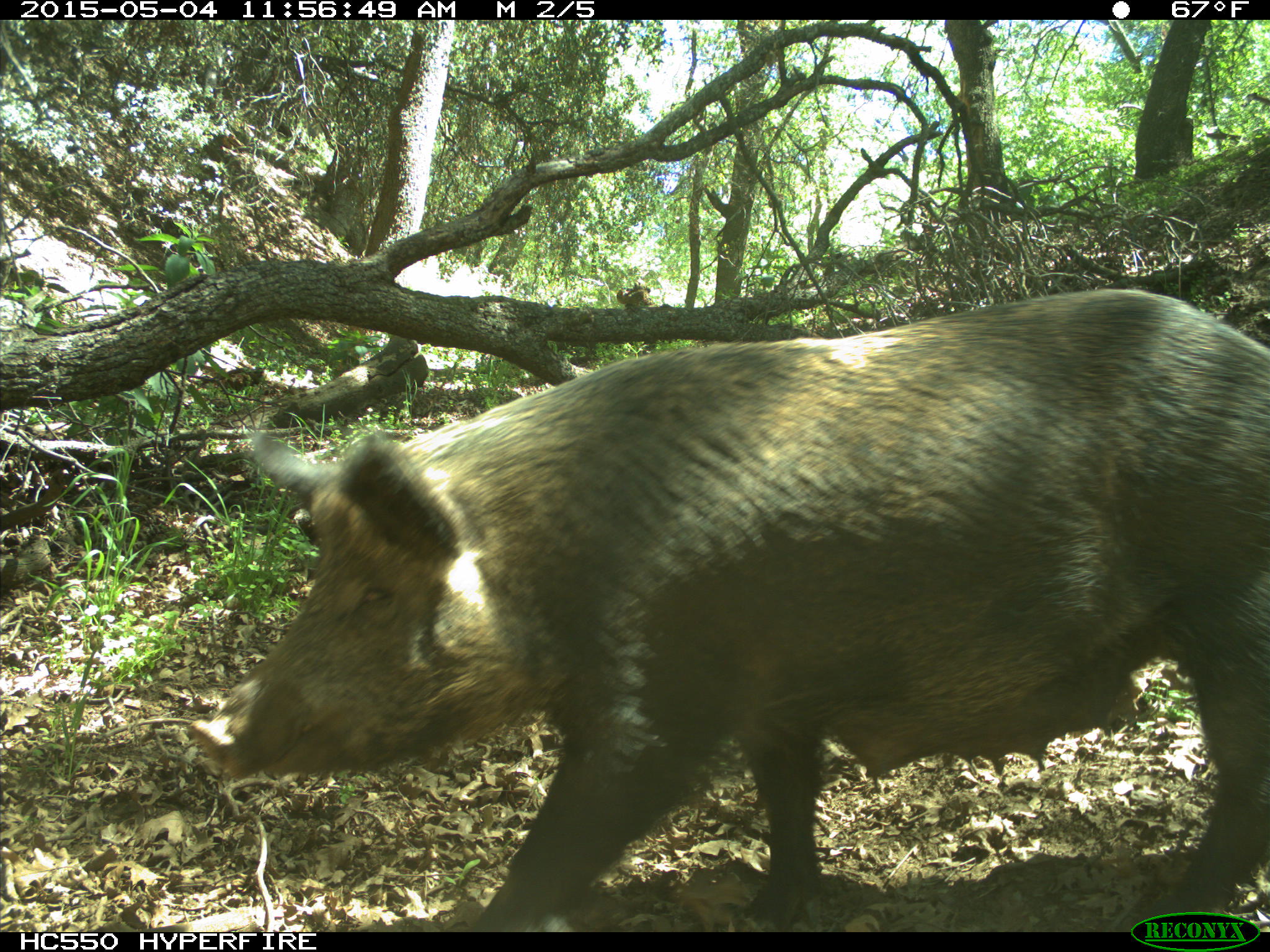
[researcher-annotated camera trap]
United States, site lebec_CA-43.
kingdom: Animalia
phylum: Chordata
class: Mammalia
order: Artiodactyla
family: Suidae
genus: Sus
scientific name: Sus scrofa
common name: wild boar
Sus scrofa (wild boar).